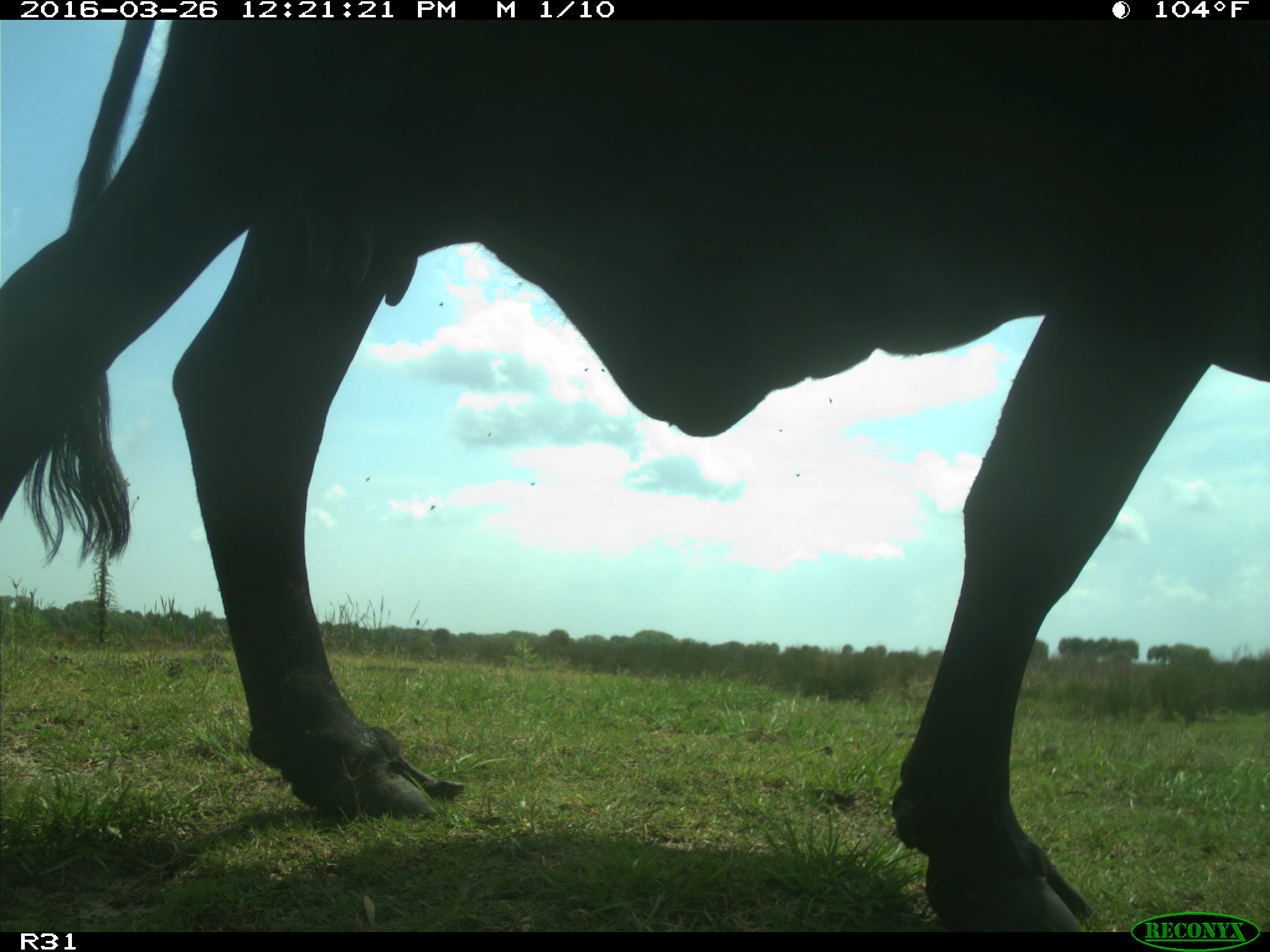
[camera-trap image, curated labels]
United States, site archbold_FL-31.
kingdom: Animalia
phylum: Chordata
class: Mammalia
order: Artiodactyla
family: Bovidae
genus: Bos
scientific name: Bos taurus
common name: domestic cow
Bos taurus (domestic cow).